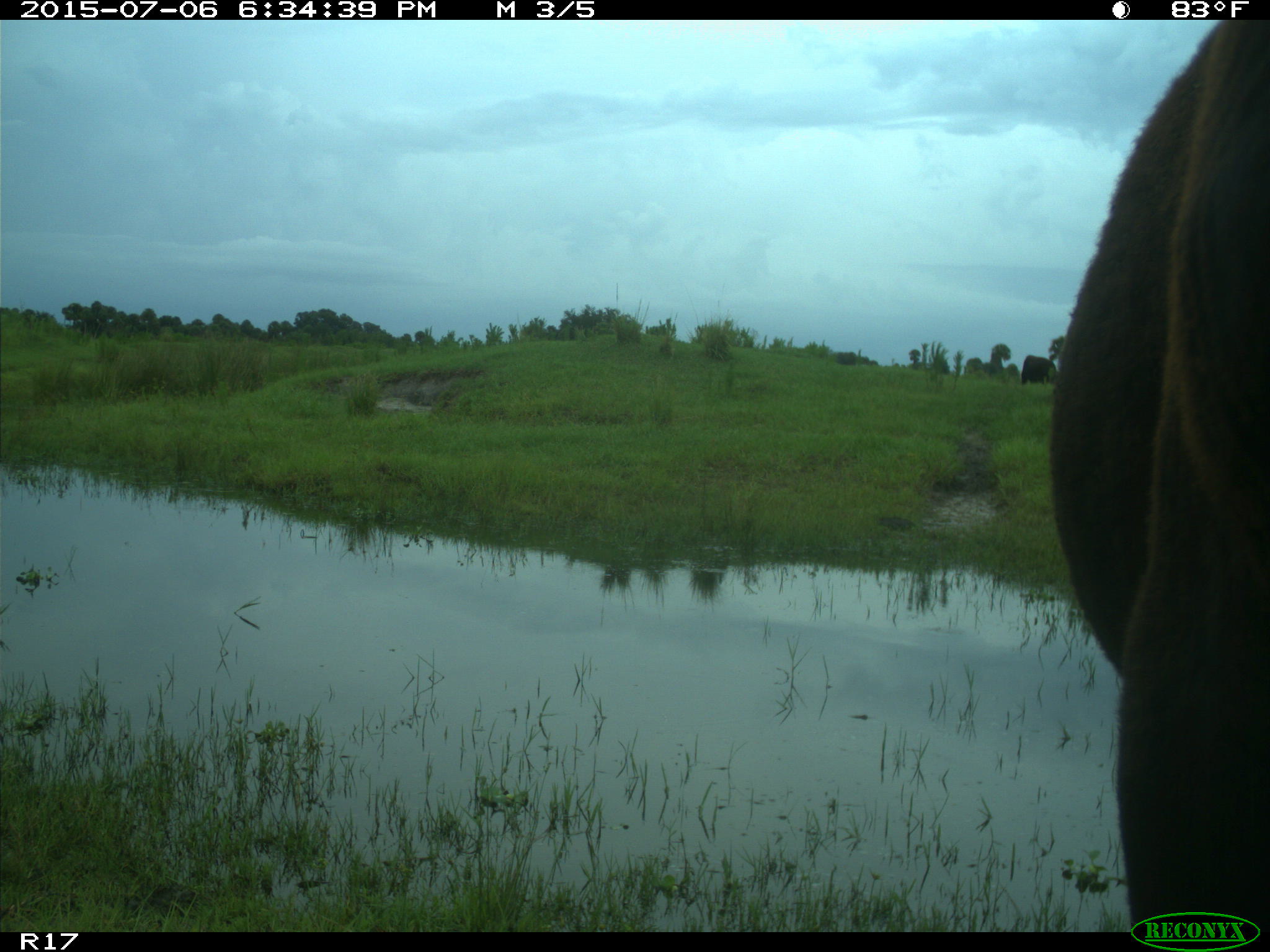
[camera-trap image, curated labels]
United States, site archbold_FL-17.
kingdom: Animalia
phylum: Chordata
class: Mammalia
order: Artiodactyla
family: Bovidae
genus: Bos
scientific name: Bos taurus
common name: domestic cow